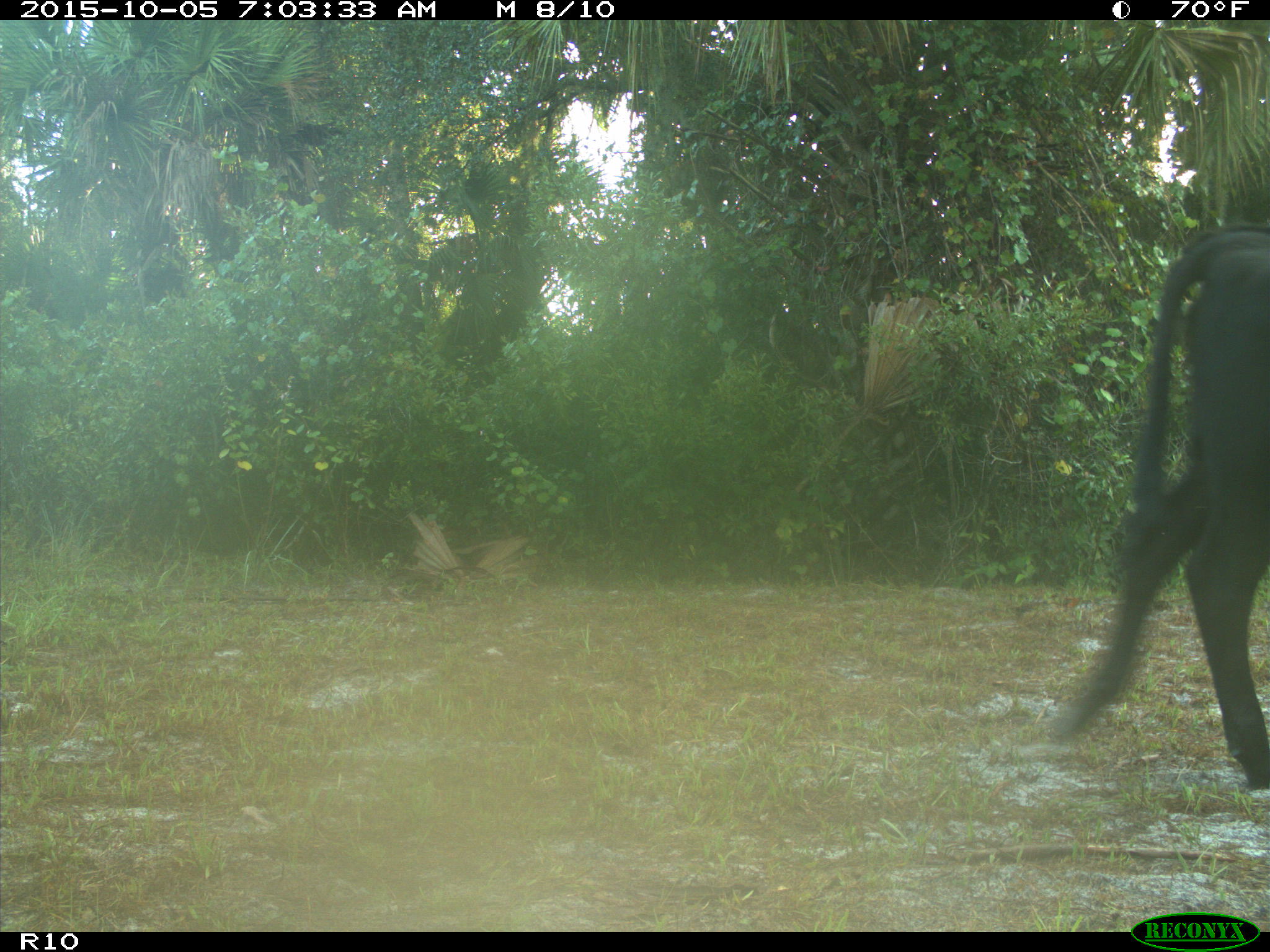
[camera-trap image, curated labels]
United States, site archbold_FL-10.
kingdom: Animalia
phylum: Chordata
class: Mammalia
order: Artiodactyla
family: Bovidae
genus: Bos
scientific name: Bos taurus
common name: domestic cow